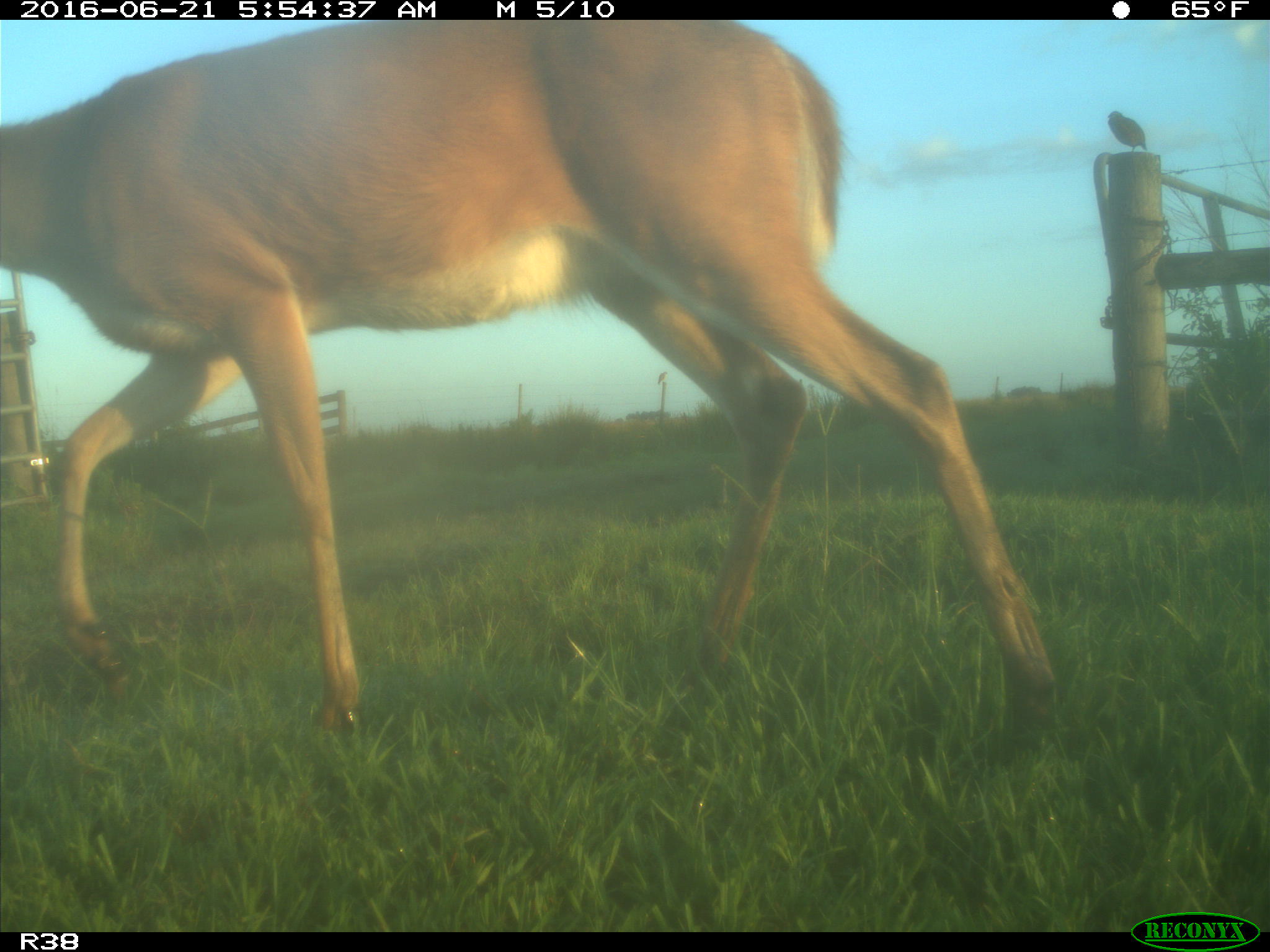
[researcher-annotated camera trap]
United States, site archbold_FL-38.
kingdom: Animalia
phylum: Chordata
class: Mammalia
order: Artiodactyla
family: Cervidae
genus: Odocoileus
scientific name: Odocoileus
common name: deer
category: unidentified deer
Unidentified deer (deer) (Odocoileus).